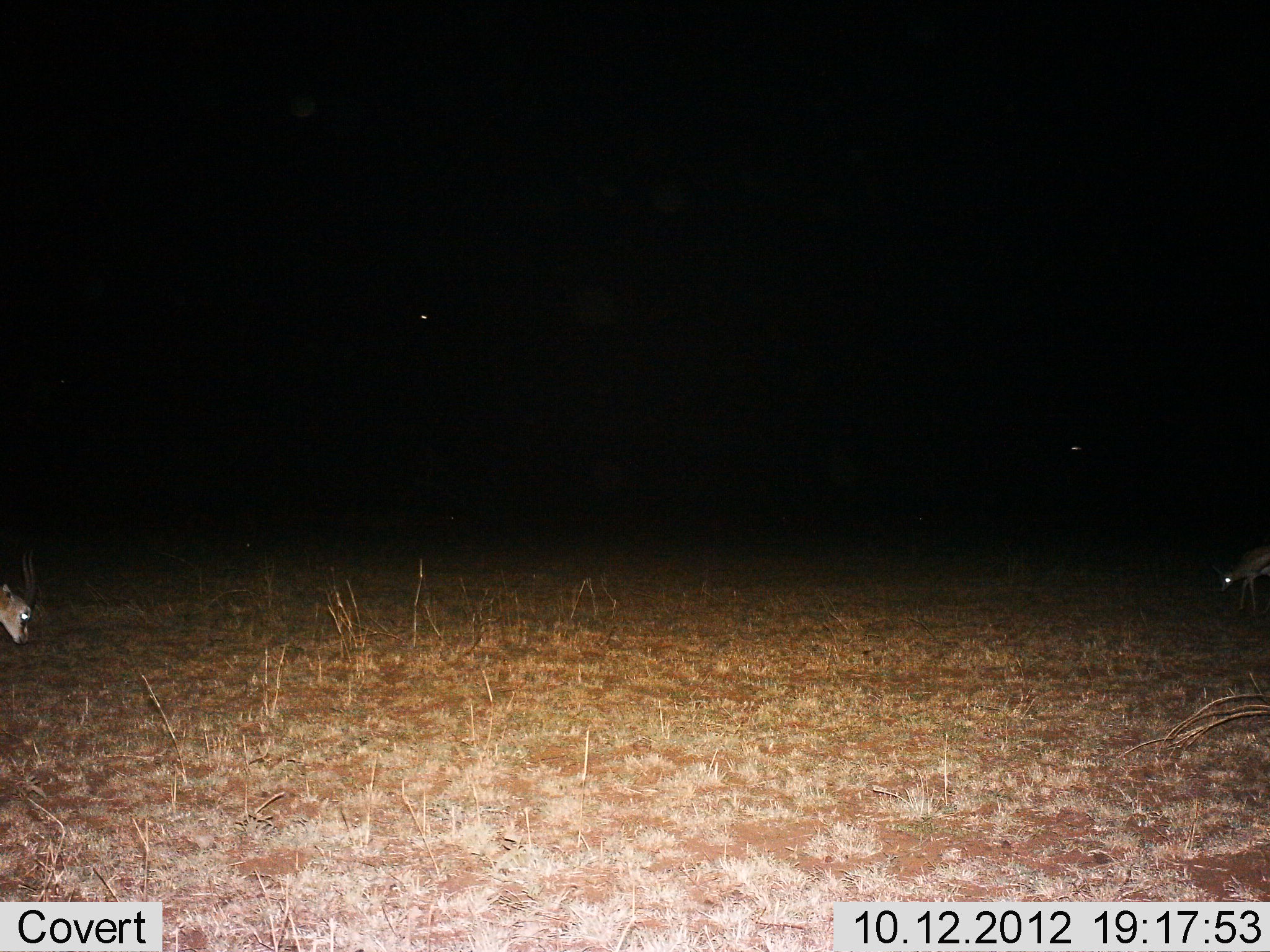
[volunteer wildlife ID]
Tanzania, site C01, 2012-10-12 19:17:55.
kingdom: Animalia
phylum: Chordata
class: Mammalia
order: Artiodactyla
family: Bovidae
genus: Eudorcas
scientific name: Eudorcas thomsonii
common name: thomson's gazelle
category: gazellethomsons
Gazellethomsons (thomson's gazelle) (Eudorcas thomsonii), count 2. Behavior (volunteer vote fractions): standing 30%, resting 0%, moving 10%, interacting 0%. Young present (vote fraction): 0%. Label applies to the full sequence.